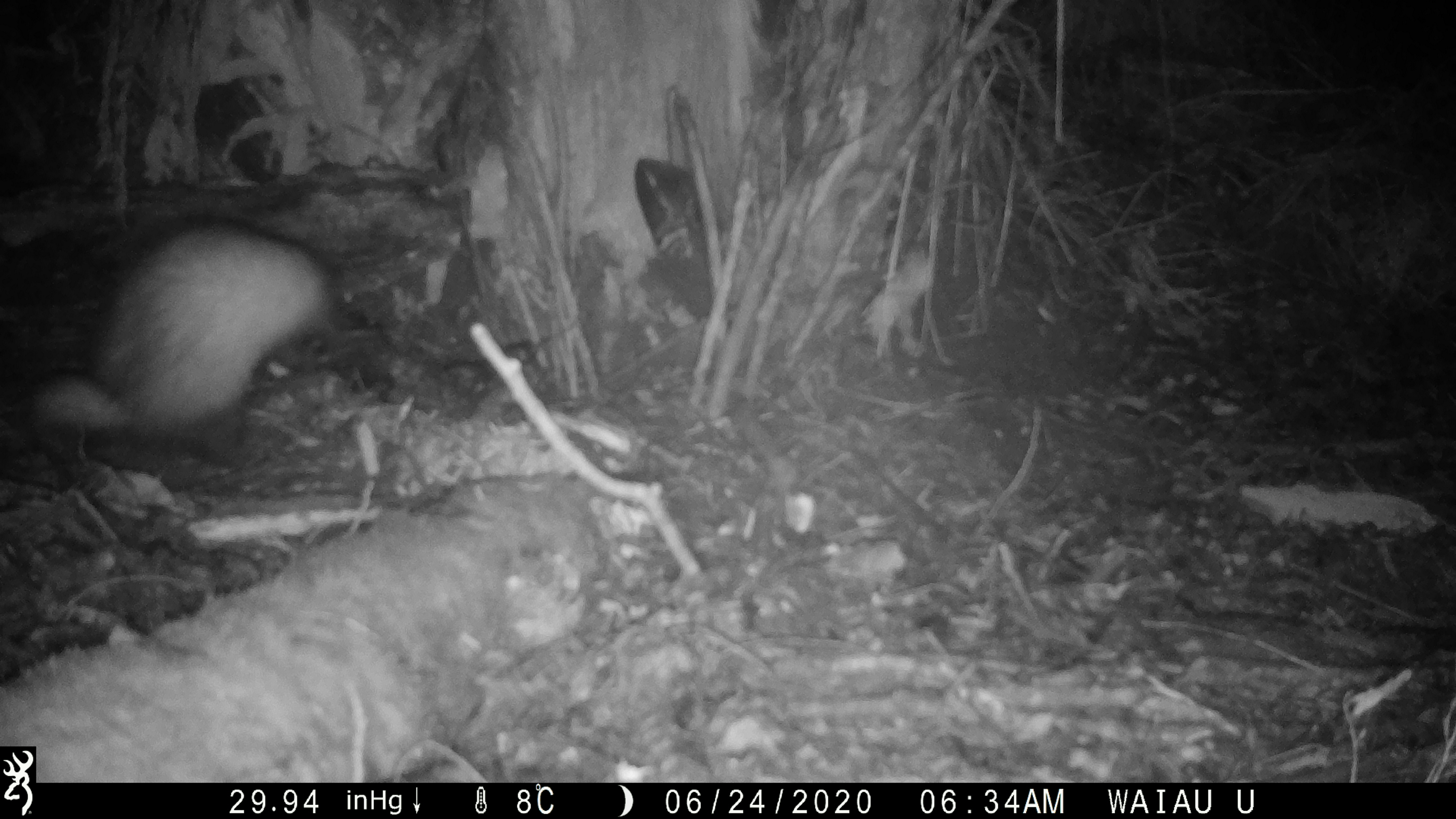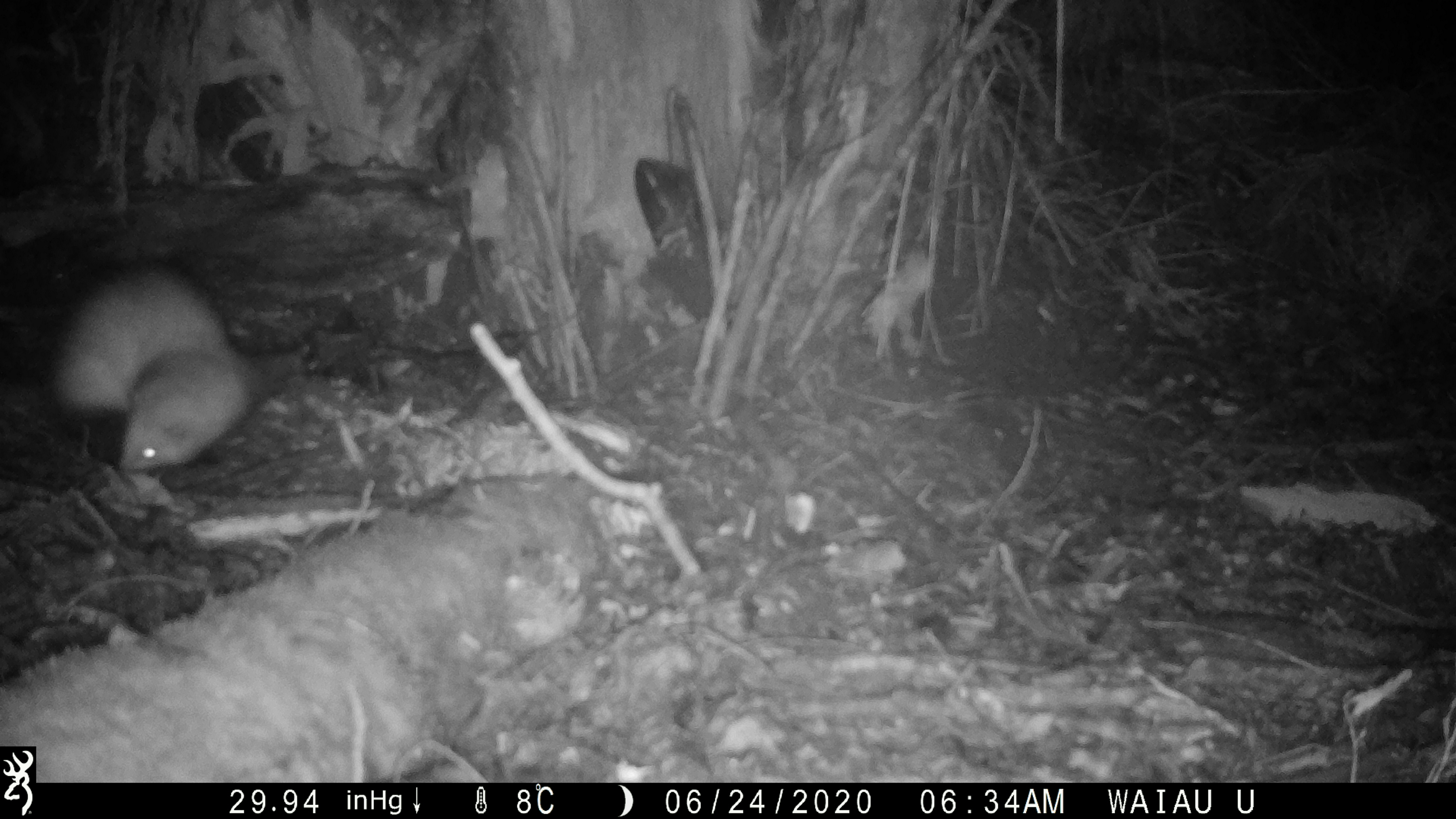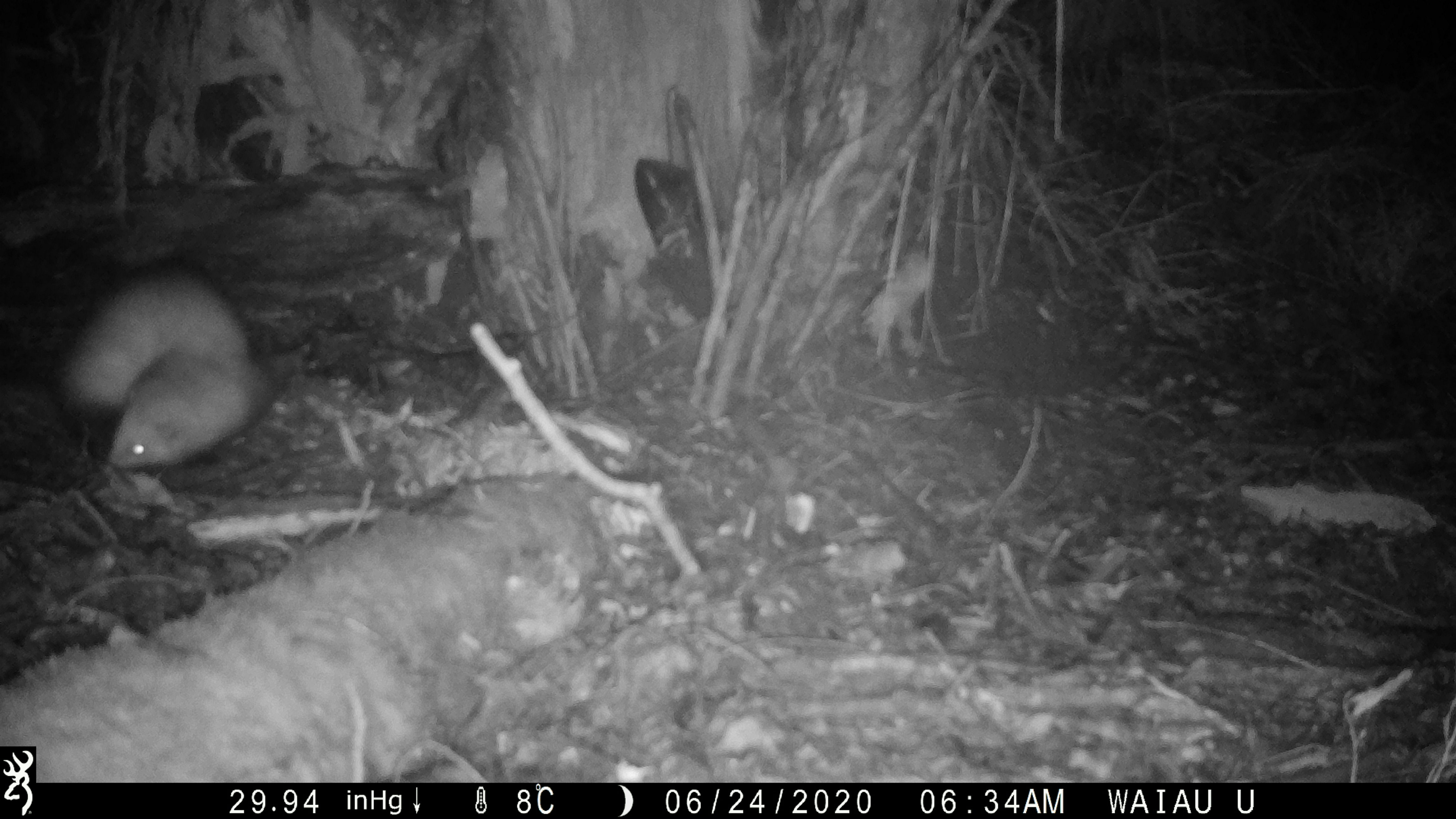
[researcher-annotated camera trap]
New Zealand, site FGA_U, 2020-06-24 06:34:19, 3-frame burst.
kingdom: Animalia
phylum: Chordata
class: Mammalia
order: Carnivora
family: Mustelidae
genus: Mustela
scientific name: Mustela furo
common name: ferret